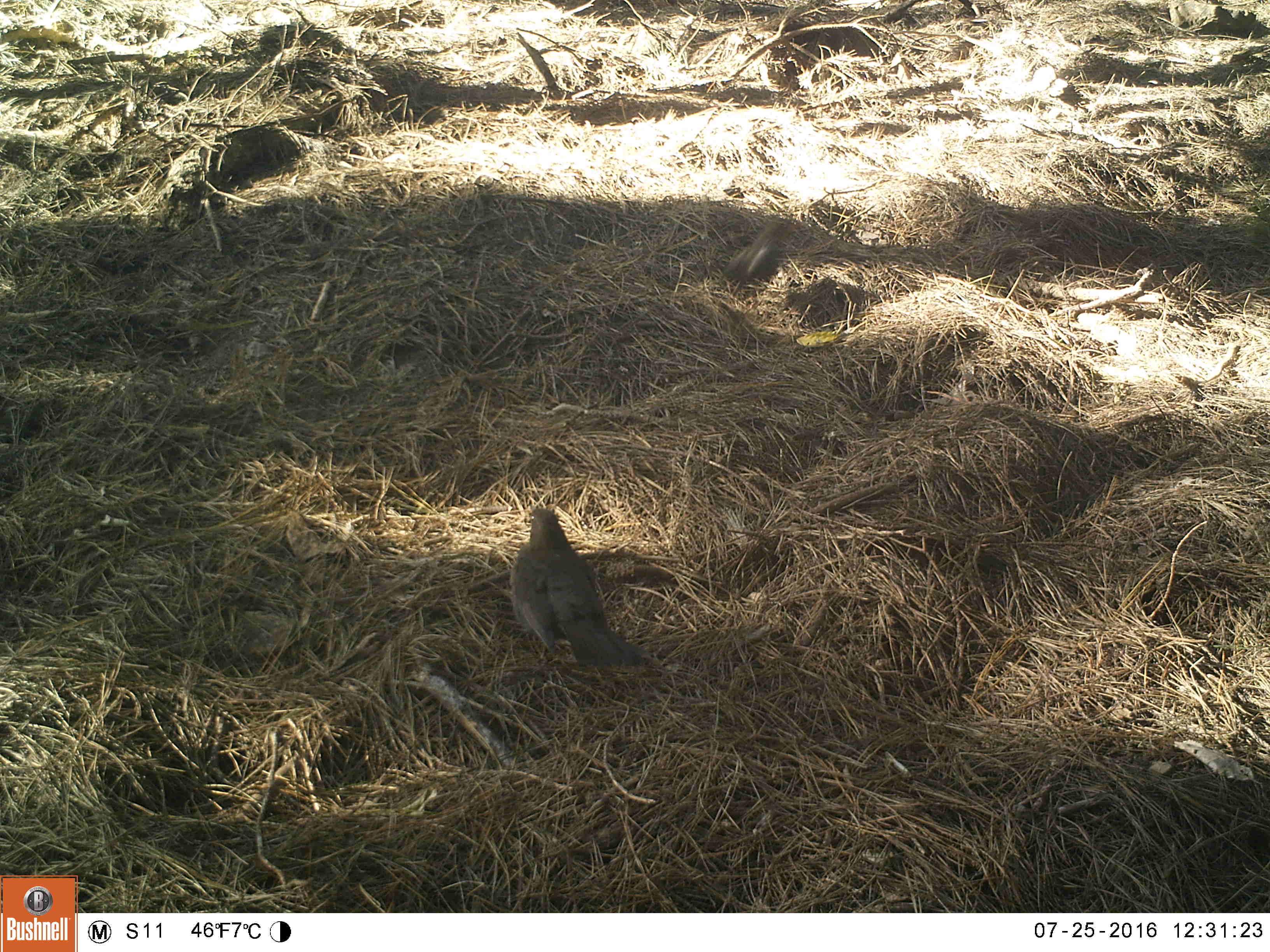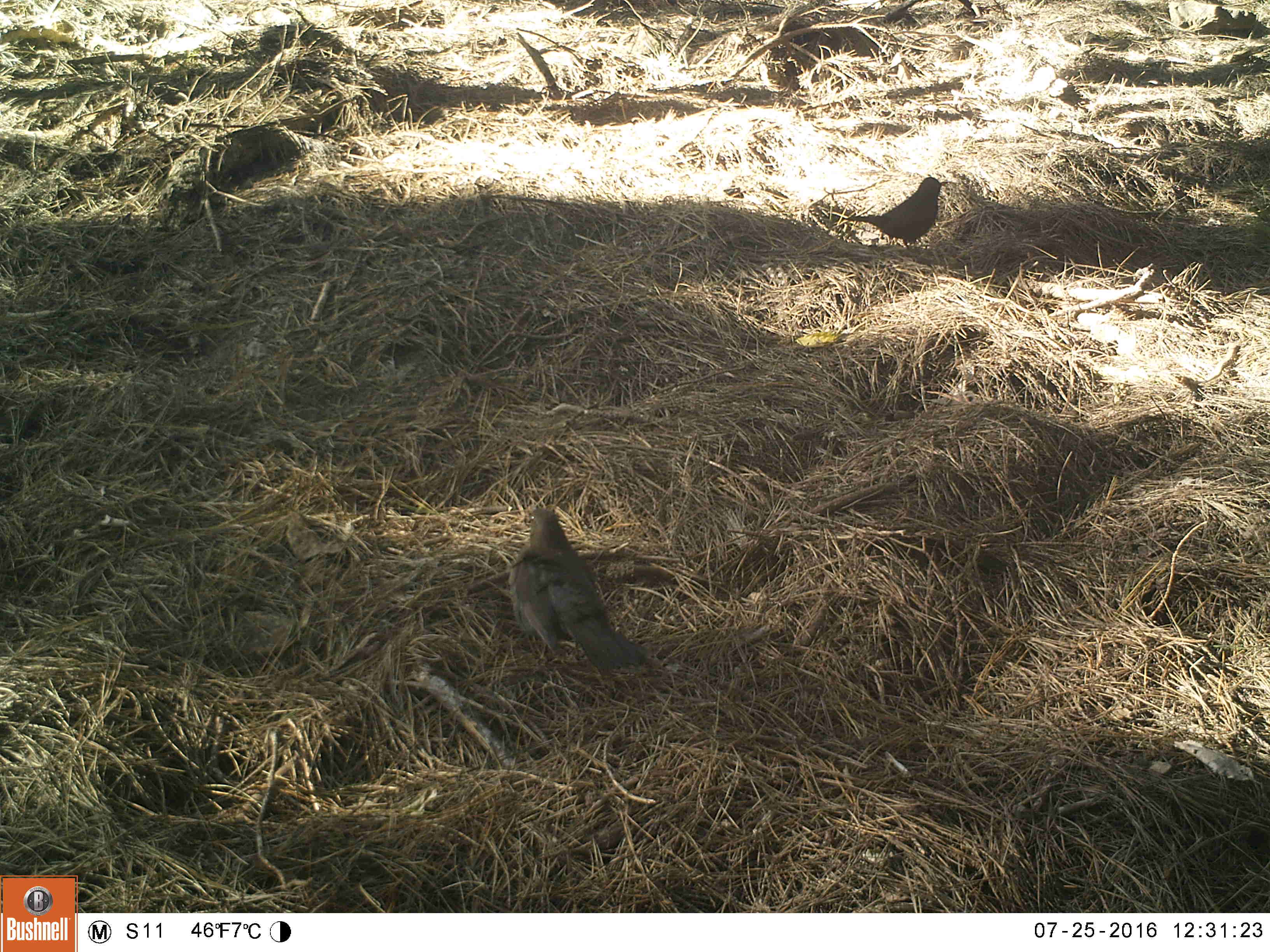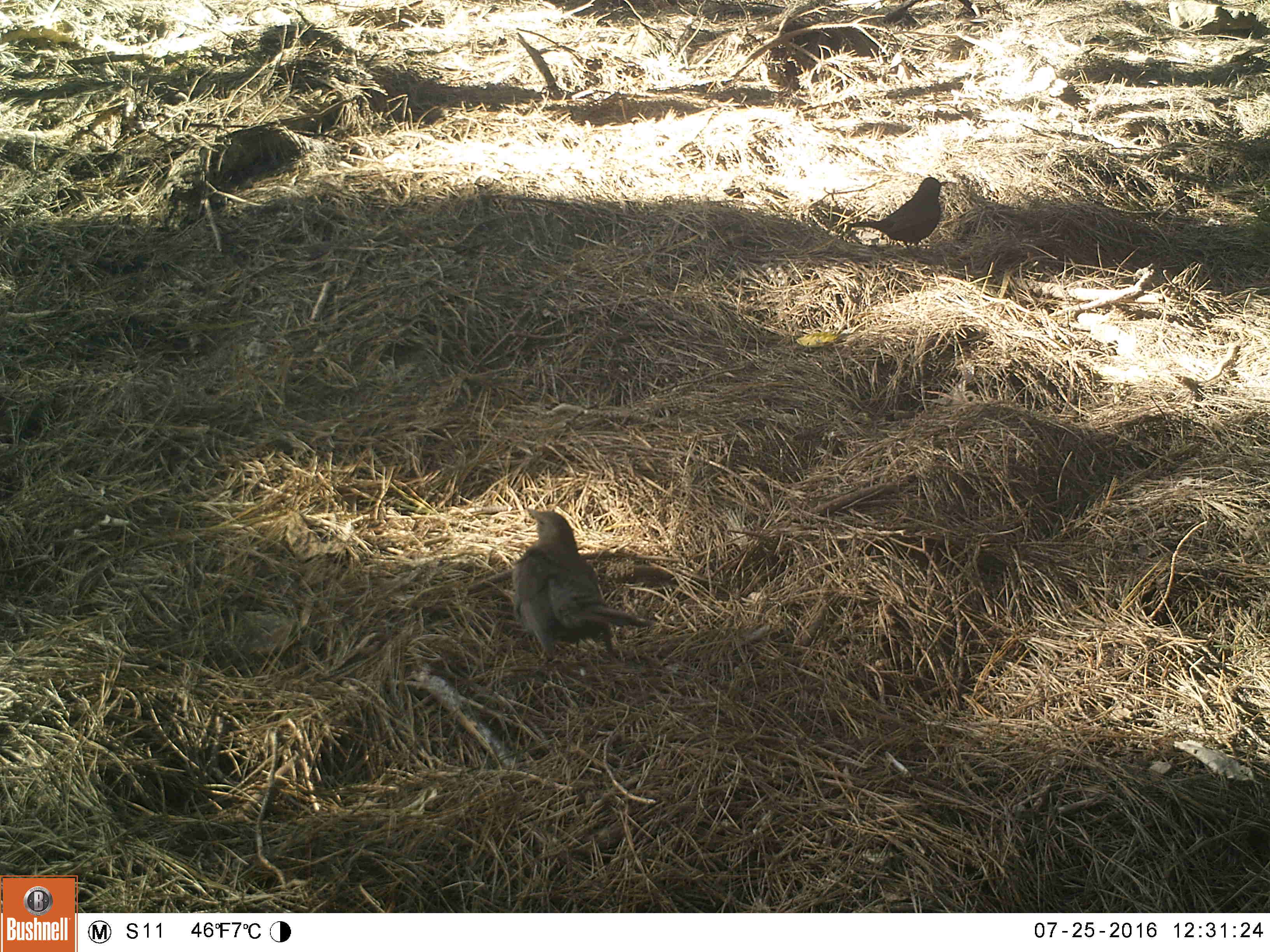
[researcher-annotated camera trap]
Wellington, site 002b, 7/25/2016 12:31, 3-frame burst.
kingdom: Animalia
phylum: Chordata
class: Aves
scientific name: Aves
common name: bird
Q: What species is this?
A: Bird (Aves).